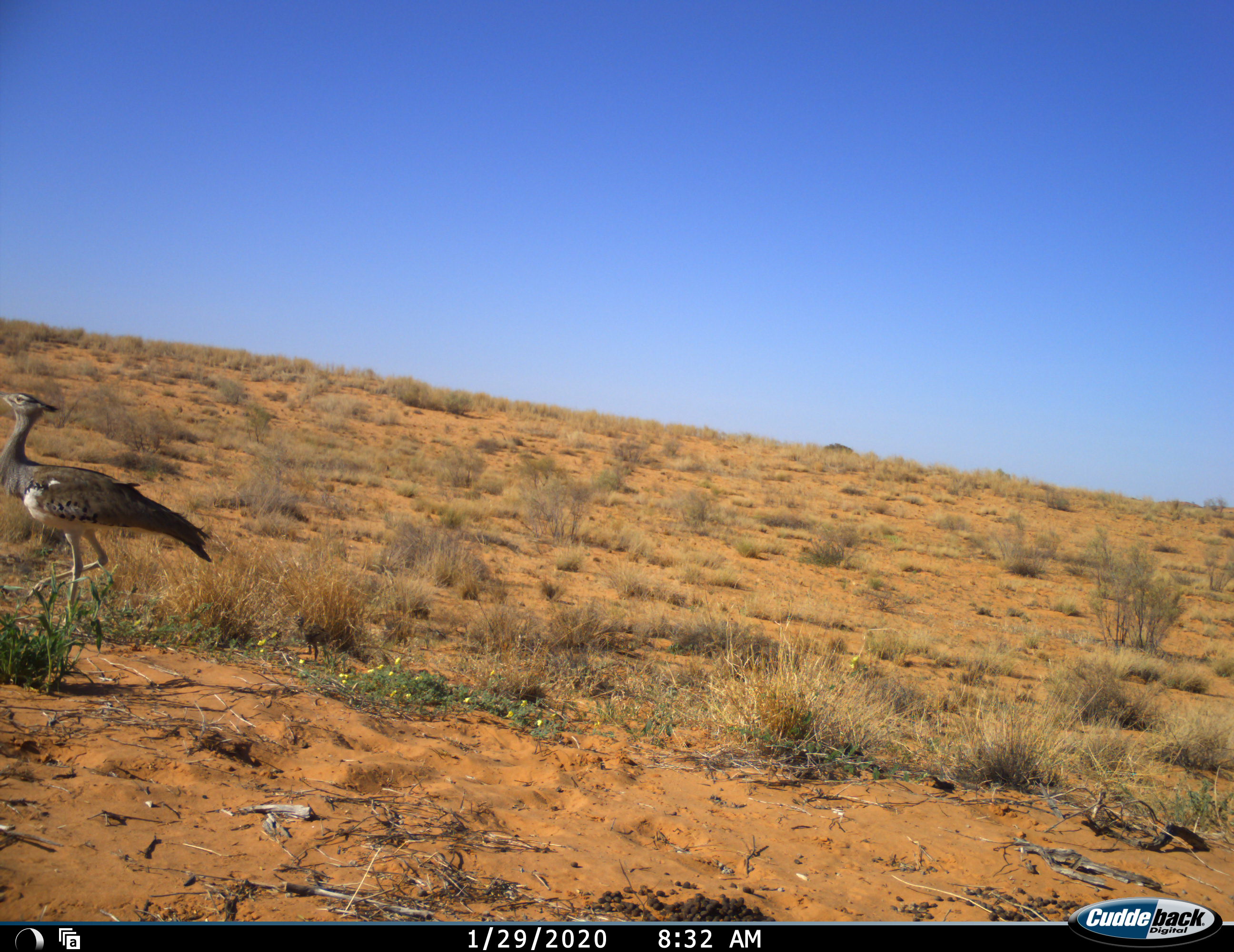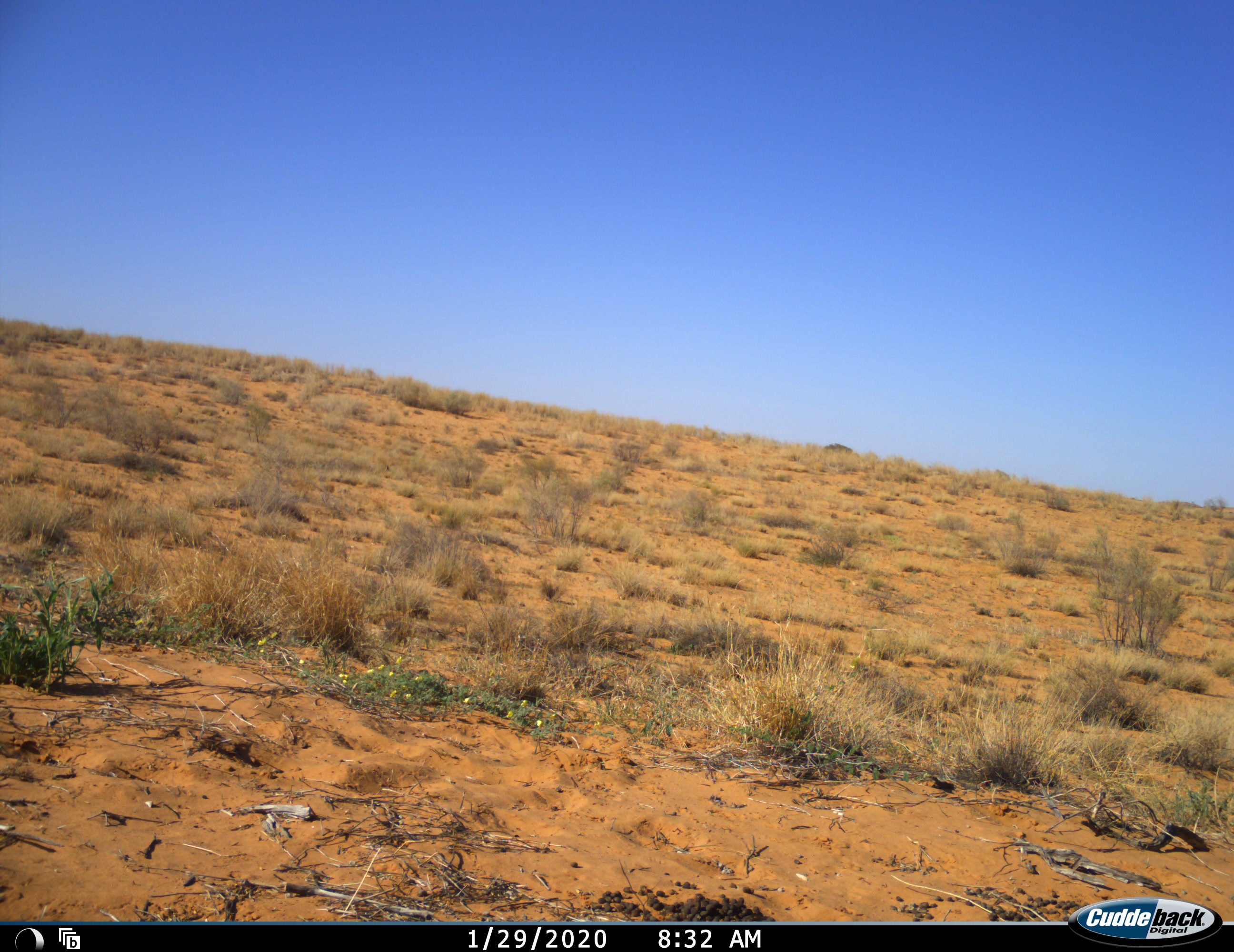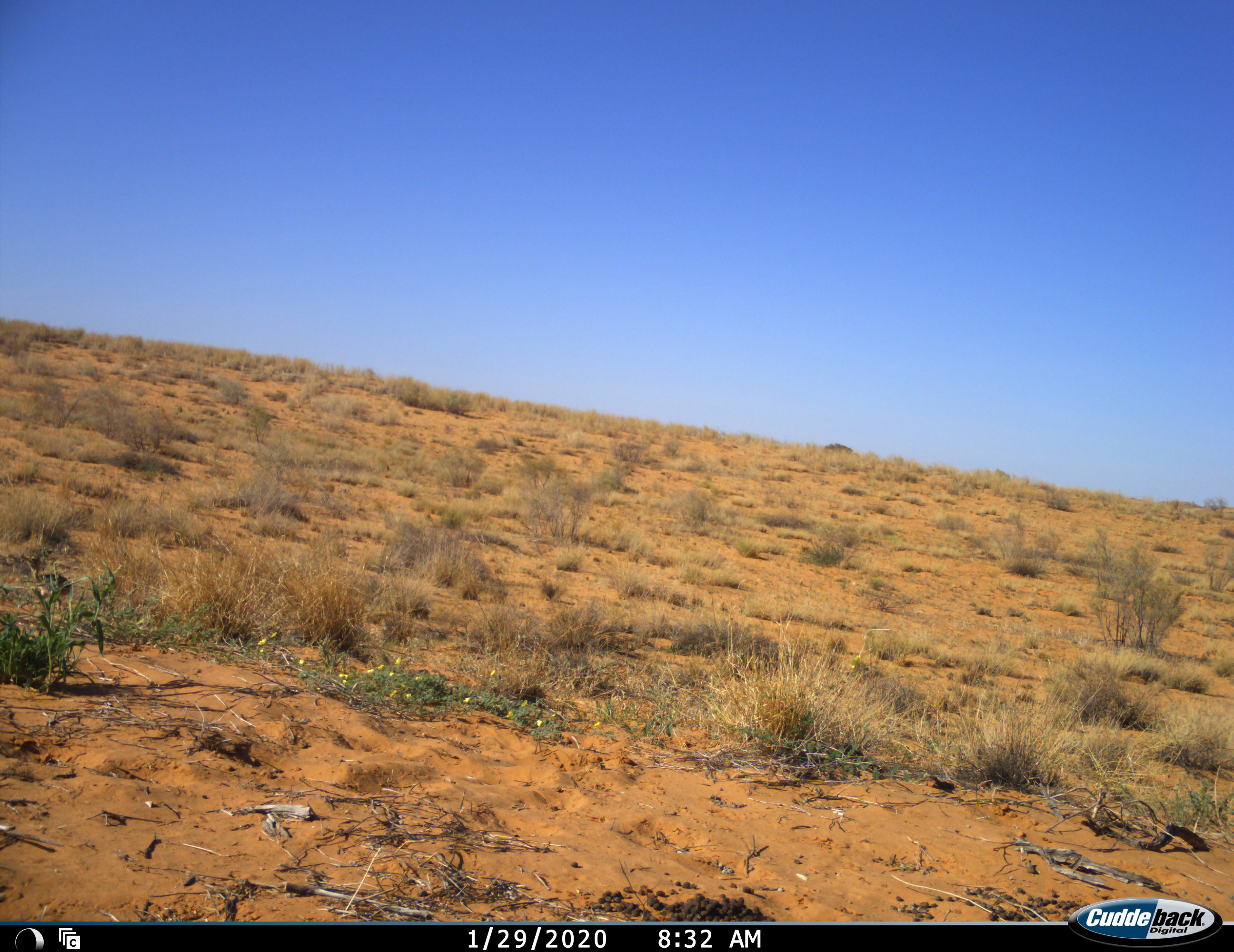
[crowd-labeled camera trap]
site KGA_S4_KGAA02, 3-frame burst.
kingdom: Animalia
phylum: Chordata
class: Aves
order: Otidiformes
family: Otididae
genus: Ardeotis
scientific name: Ardeotis kori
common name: kori bustard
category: bustardkori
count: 1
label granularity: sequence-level